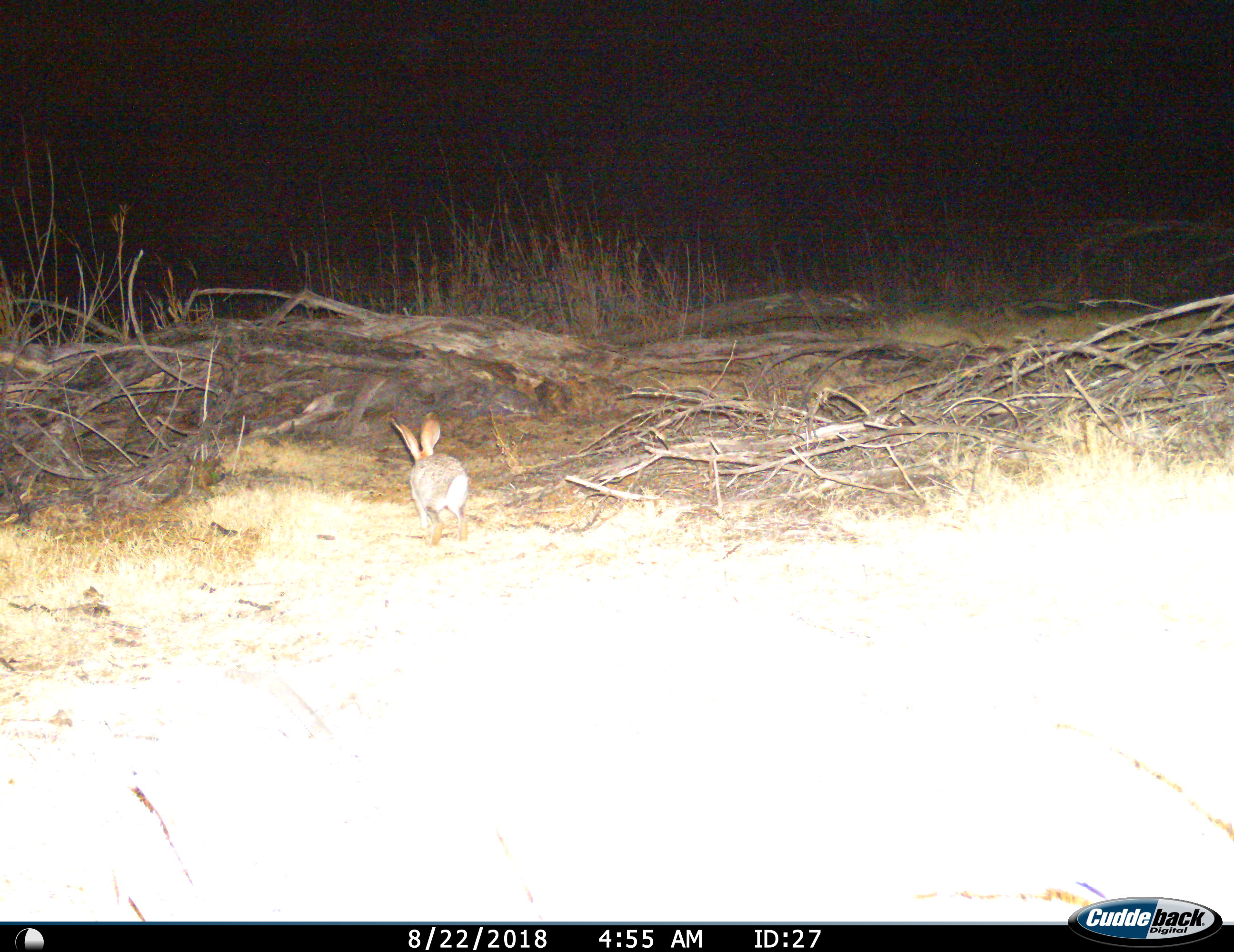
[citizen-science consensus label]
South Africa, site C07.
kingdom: Animalia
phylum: Chordata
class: Mammalia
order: Lagomorpha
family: Leporidae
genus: Lepus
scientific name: Lepus saxatilis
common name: scrub hare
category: harescrub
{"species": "harescrub (scrub hare) (Lepus saxatilis)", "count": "1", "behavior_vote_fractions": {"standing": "25%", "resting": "12%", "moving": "62%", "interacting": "0%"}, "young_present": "0%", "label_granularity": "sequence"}